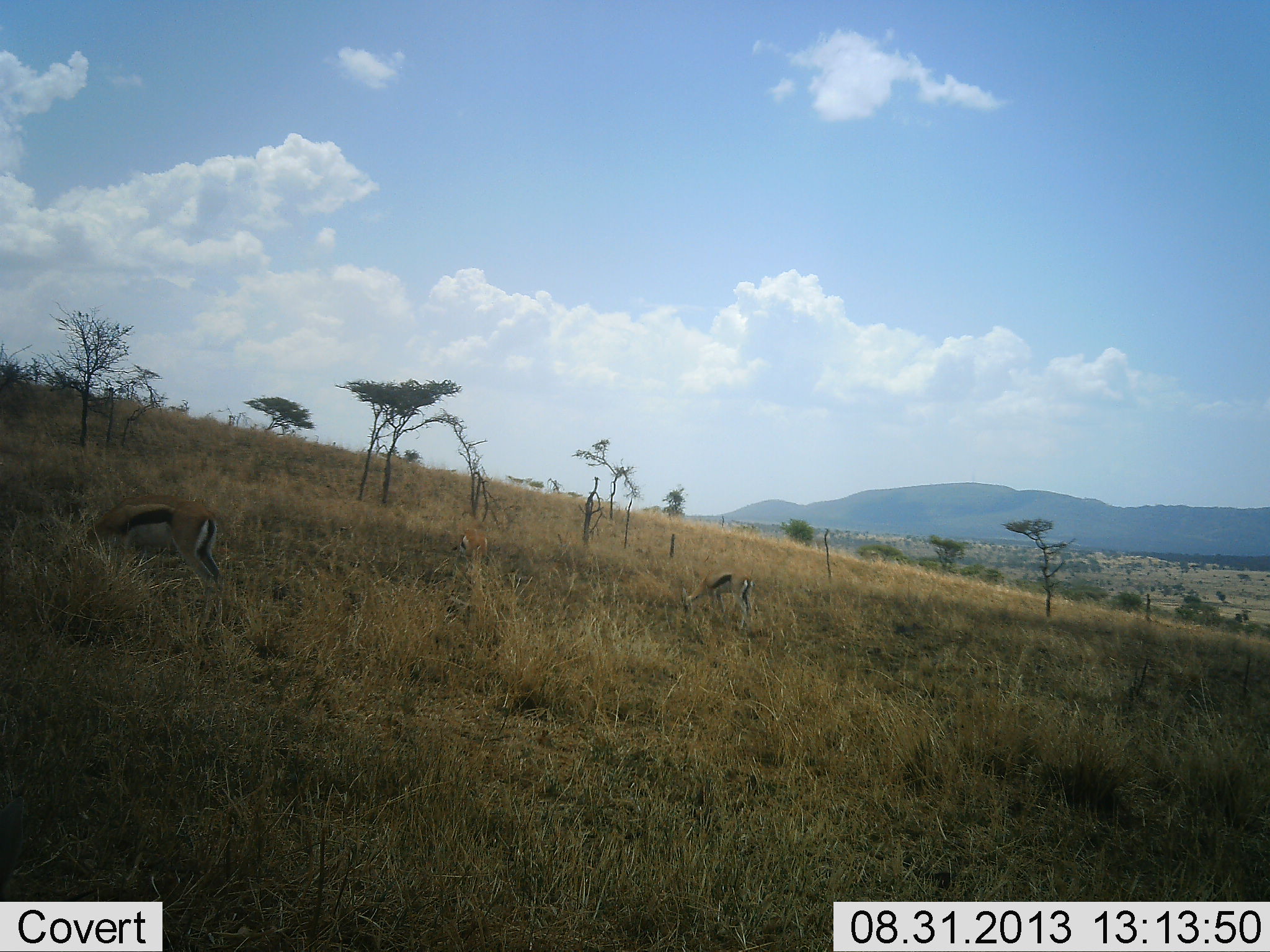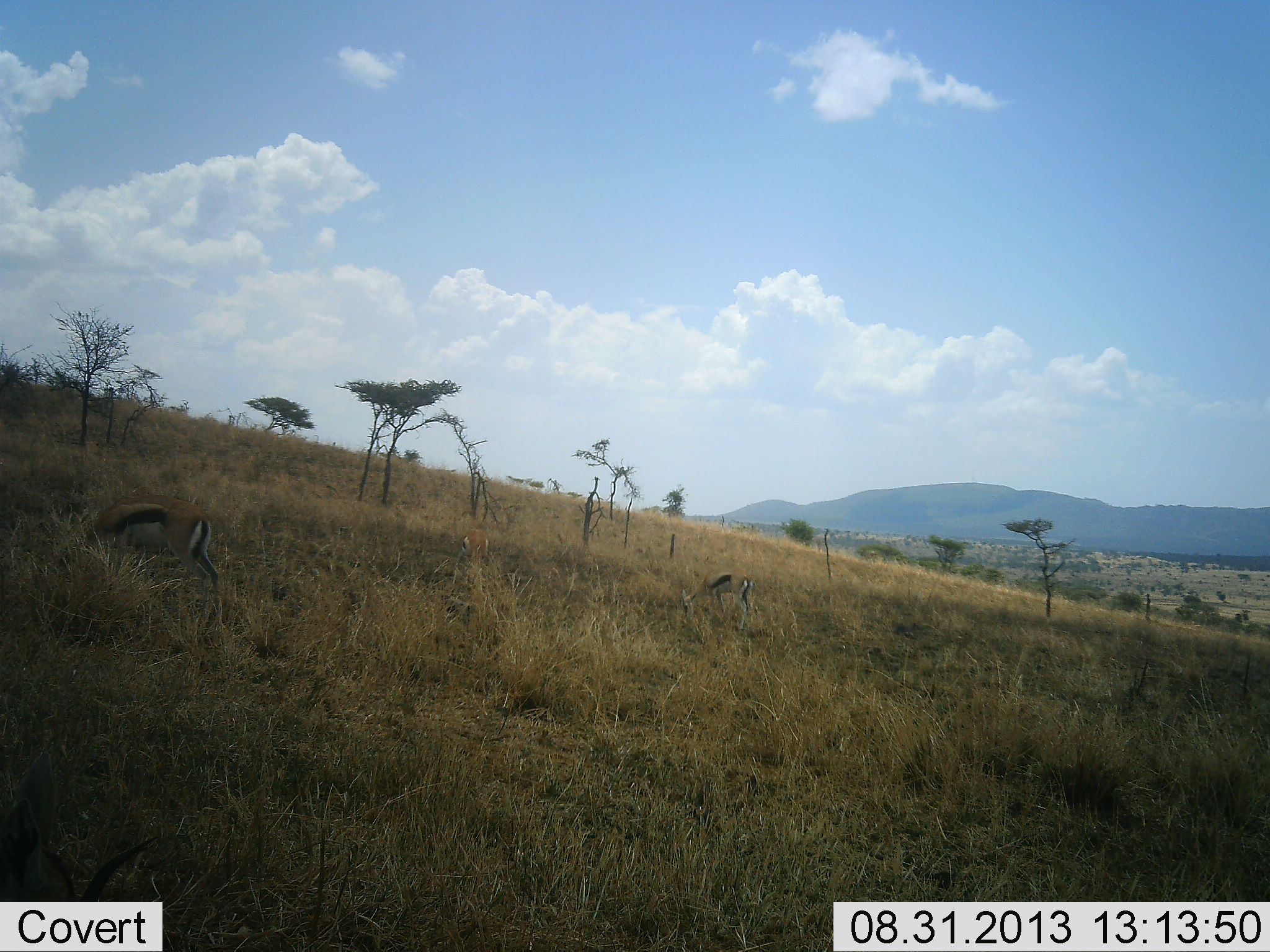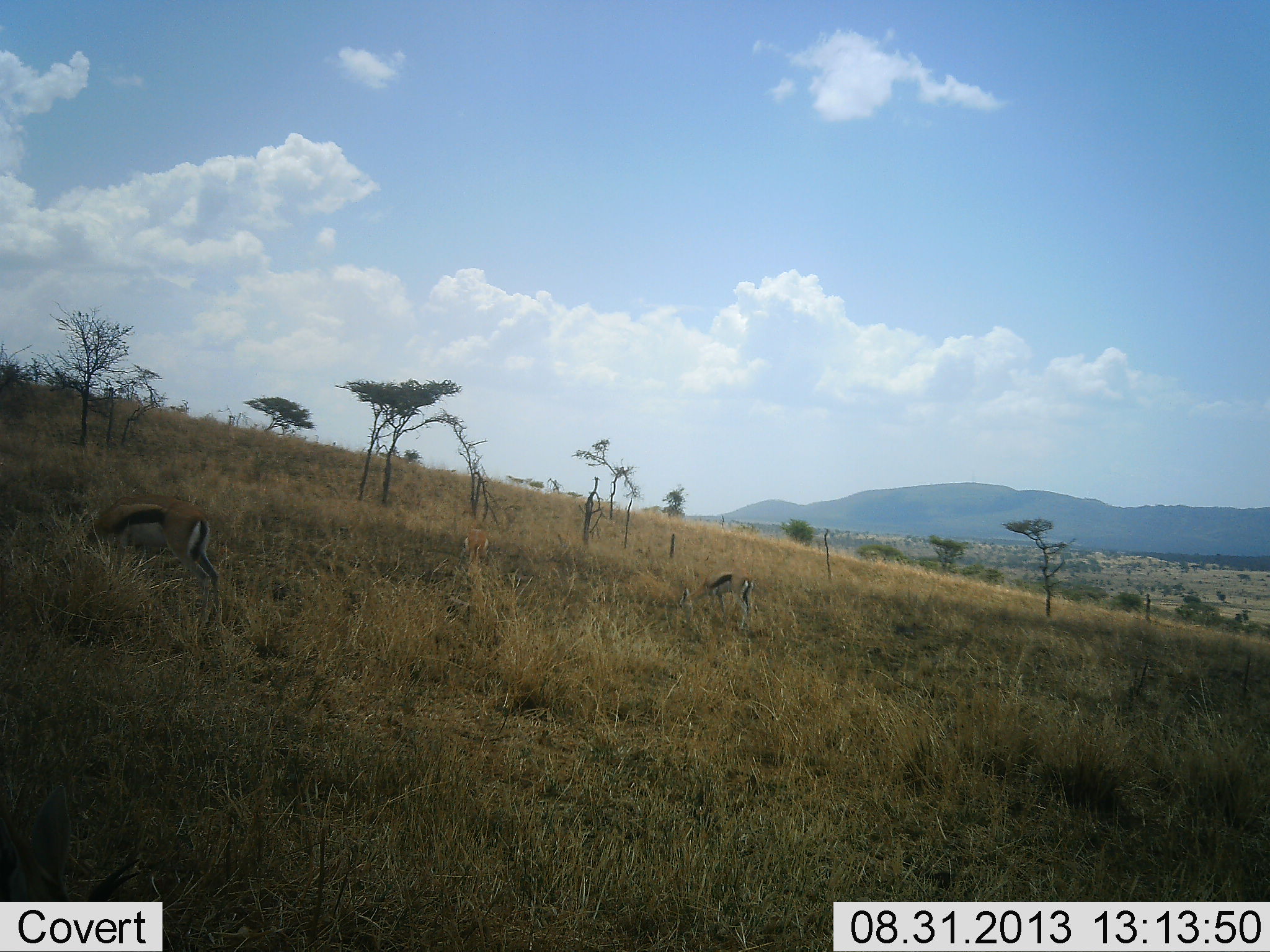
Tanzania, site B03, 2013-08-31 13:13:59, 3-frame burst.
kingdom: Animalia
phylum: Chordata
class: Mammalia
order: Artiodactyla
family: Bovidae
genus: Eudorcas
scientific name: Eudorcas thomsonii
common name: thomson's gazelle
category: gazellethomsons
Gazellethomsons (thomson's gazelle) (Eudorcas thomsonii), count 2. Behavior (volunteer vote fractions): standing 7%, resting 0%, moving 0%, interacting 0%. Young present (vote fraction): 0%. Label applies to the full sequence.